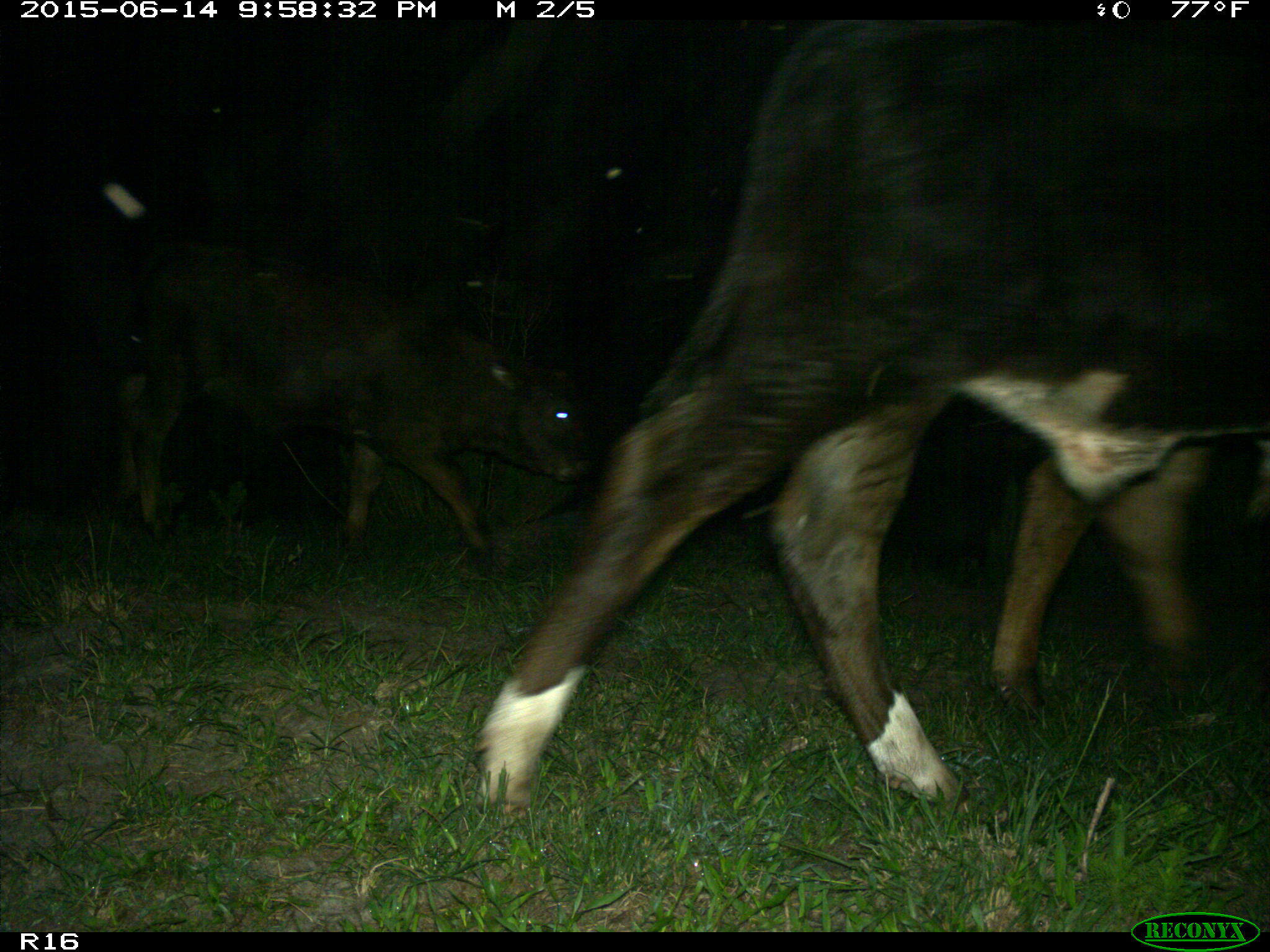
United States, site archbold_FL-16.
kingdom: Animalia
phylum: Chordata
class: Mammalia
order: Artiodactyla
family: Bovidae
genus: Bos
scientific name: Bos taurus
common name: domestic cow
Bos taurus (domestic cow).